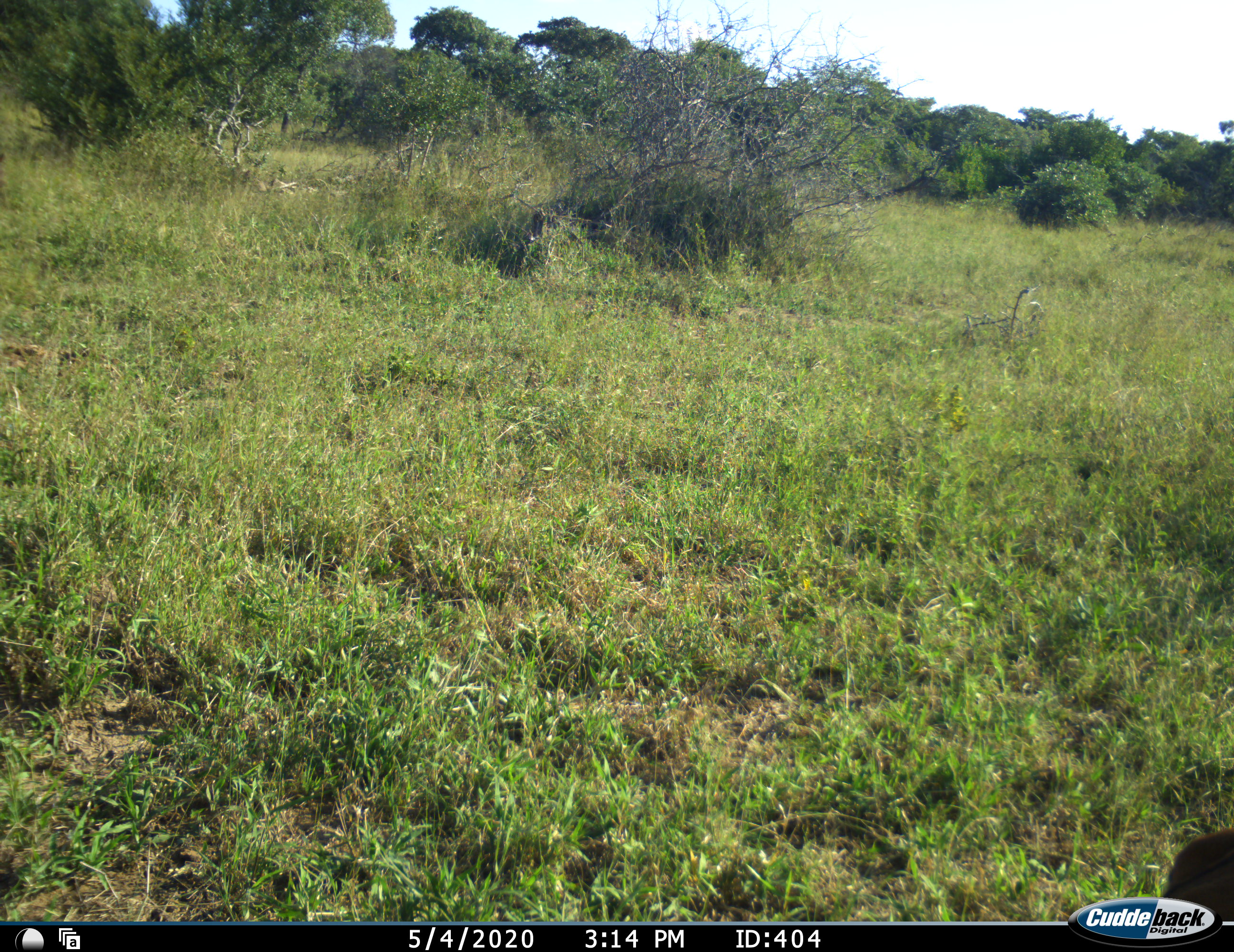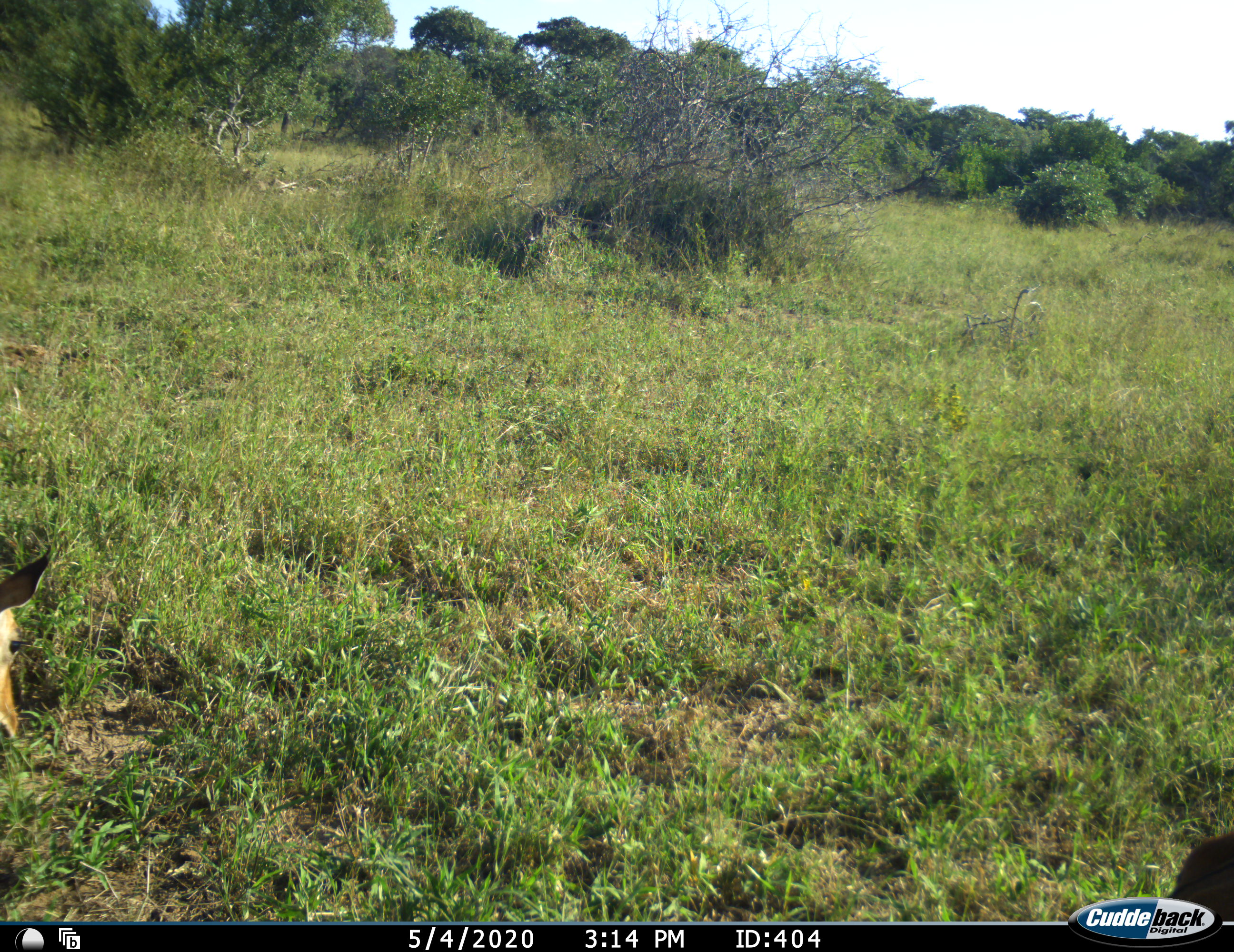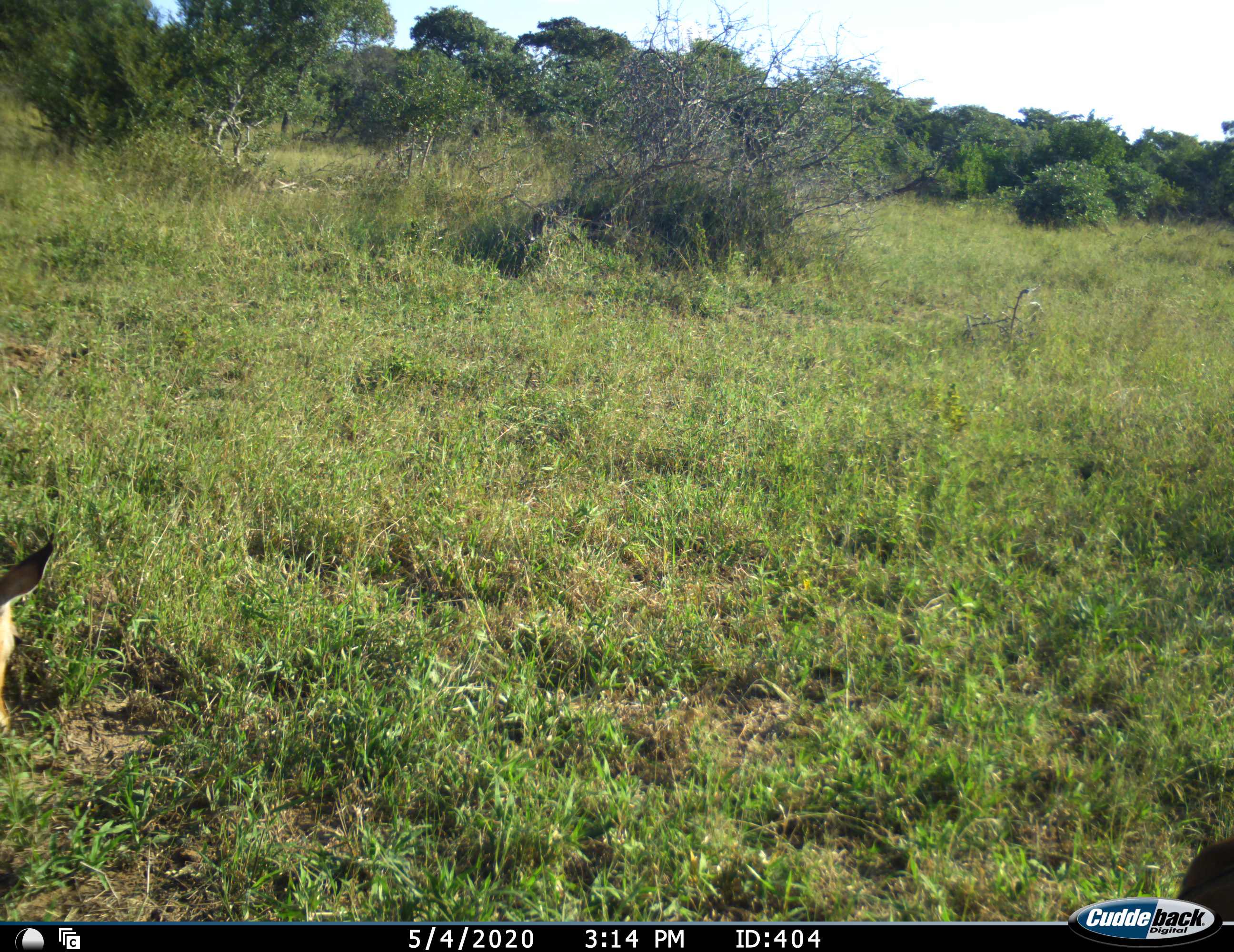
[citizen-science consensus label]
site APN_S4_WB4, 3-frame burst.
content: unidentified animal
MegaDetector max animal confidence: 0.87